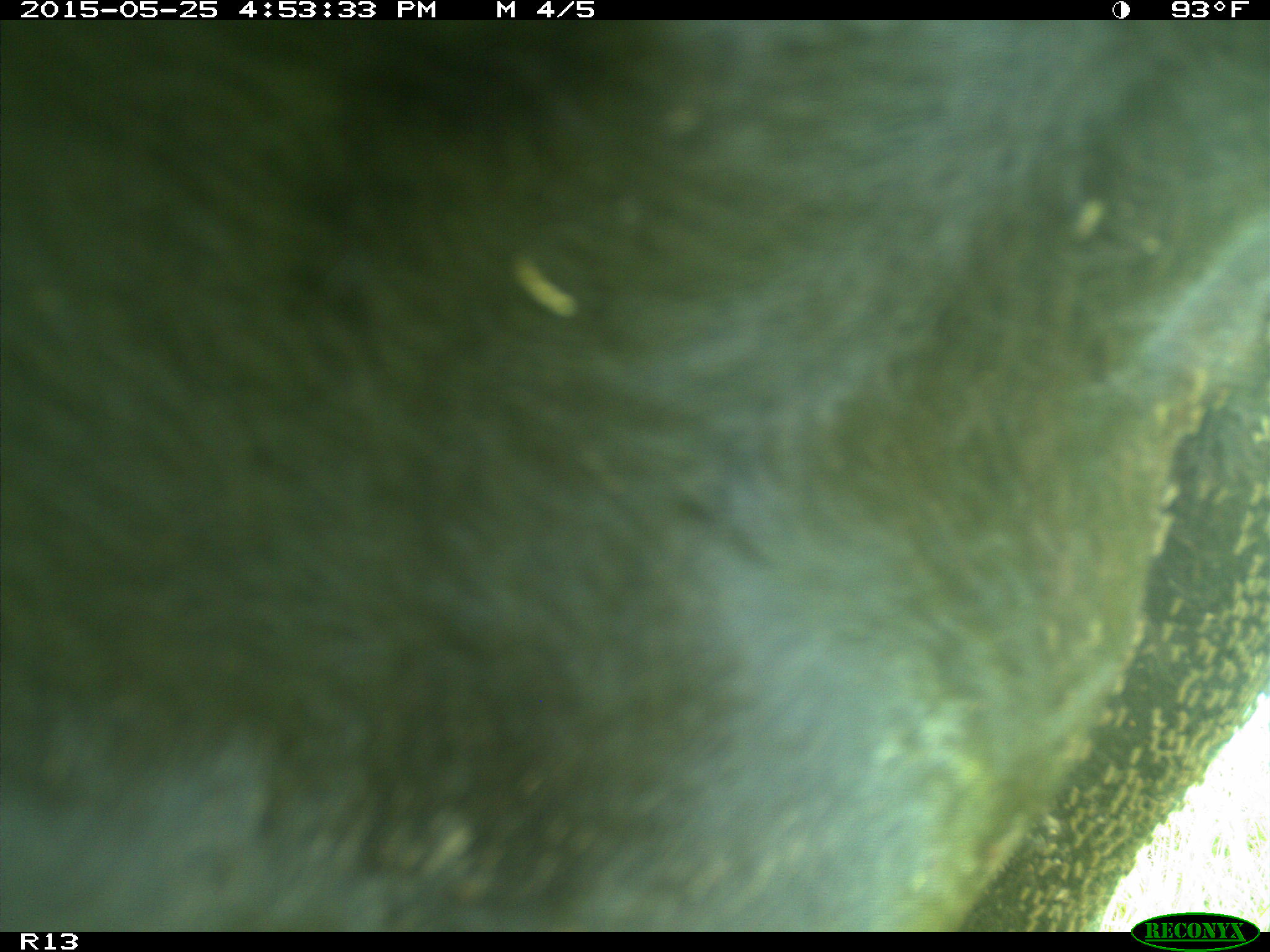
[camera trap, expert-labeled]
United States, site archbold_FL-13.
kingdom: Animalia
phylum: Chordata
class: Mammalia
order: Artiodactyla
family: Bovidae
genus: Bos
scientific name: Bos taurus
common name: domestic cow